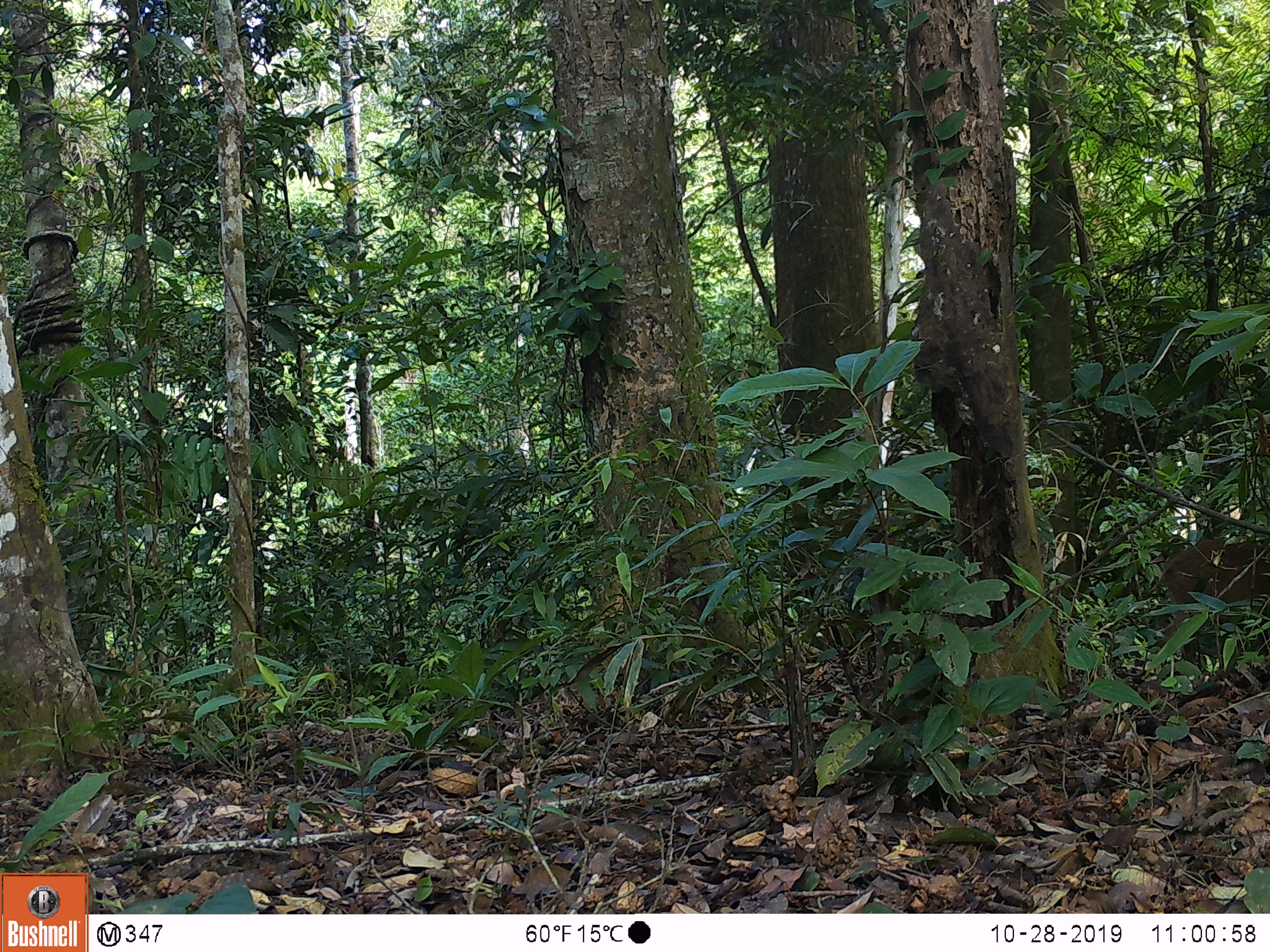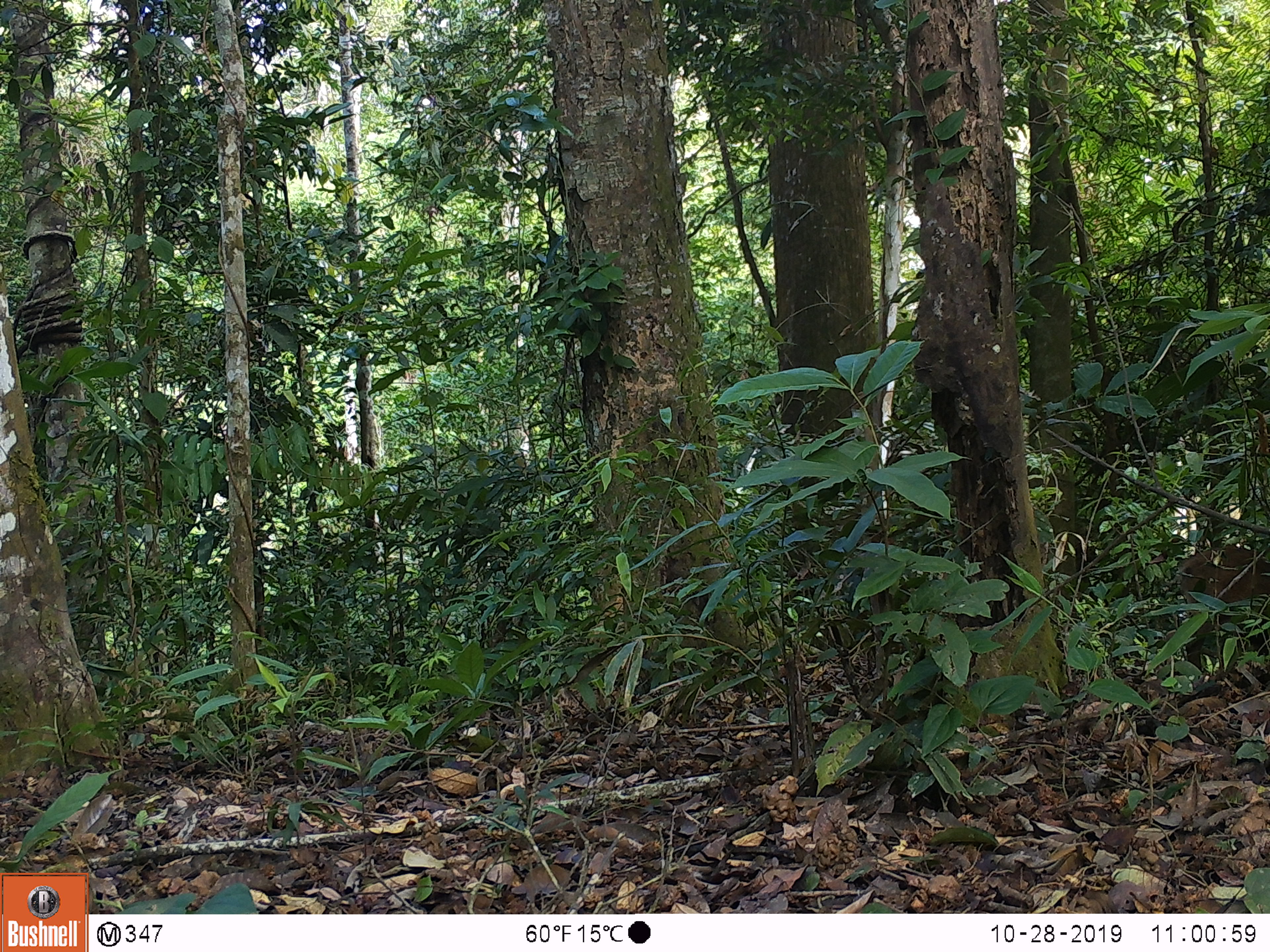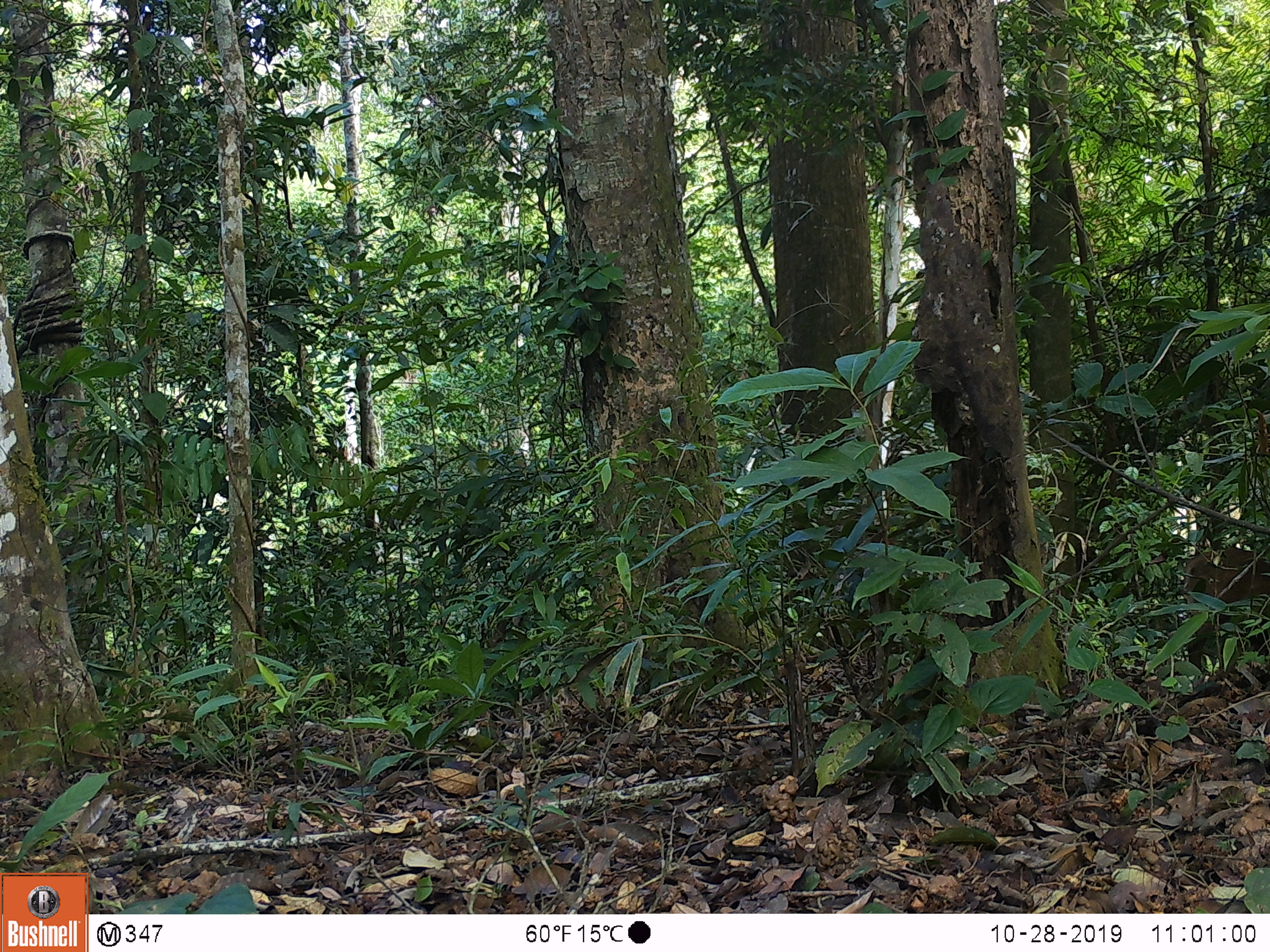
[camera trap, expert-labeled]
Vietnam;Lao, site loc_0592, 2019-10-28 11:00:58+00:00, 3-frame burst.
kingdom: Animalia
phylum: Chordata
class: Mammalia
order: Artiodactyla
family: Suidae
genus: Sus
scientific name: Sus scrofa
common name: eurasian wild pig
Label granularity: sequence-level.